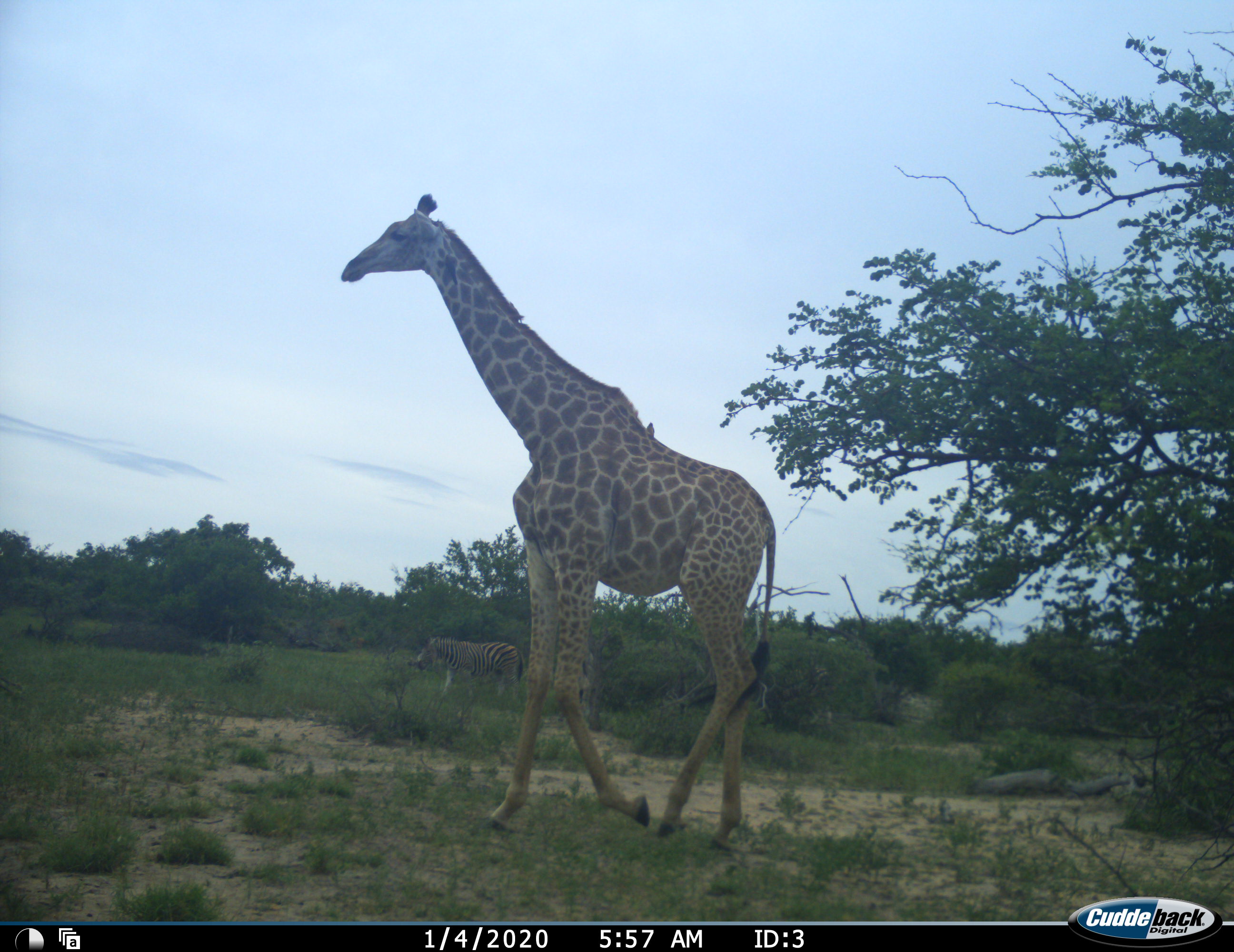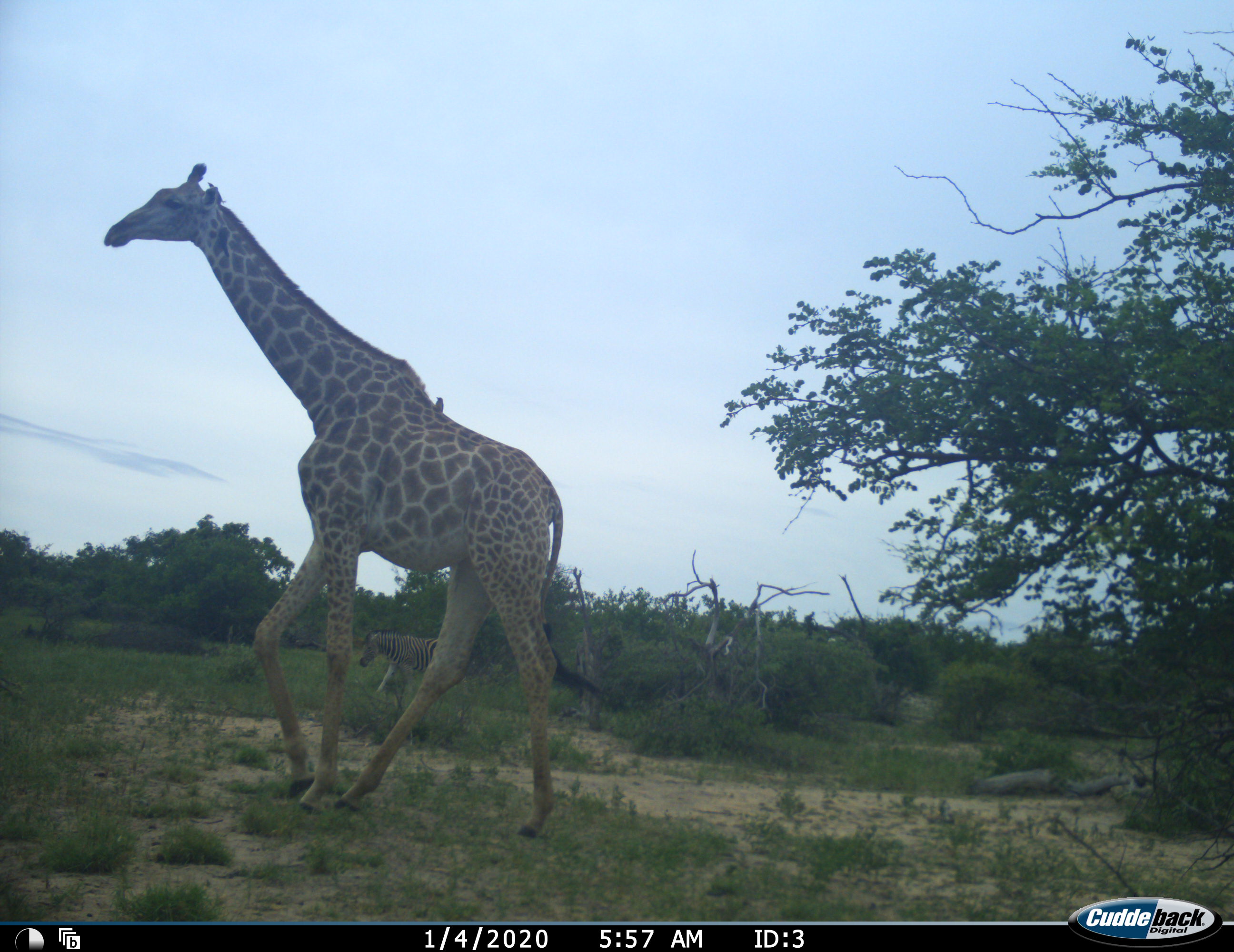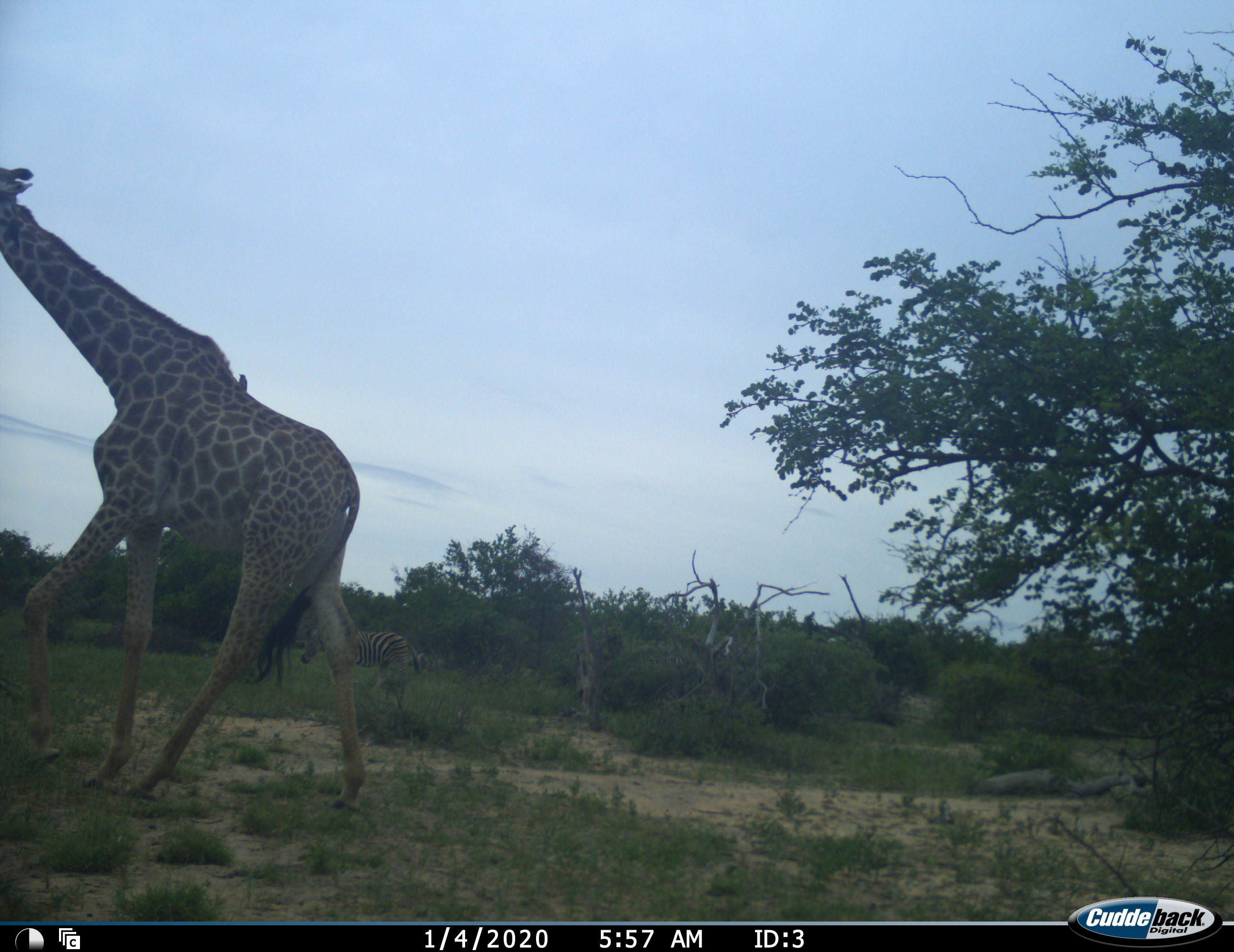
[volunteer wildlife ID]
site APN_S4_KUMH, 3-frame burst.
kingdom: Animalia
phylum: Chordata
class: Mammalia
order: Artiodactyla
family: Giraffidae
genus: Giraffa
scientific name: Giraffa camelopardalis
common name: giraffe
Giraffe (Giraffa camelopardalis), count 1. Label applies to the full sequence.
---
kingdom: Animalia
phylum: Chordata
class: Mammalia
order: Perissodactyla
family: Equidae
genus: Equus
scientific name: Equus quagga burchellii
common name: burchell's zebra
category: zebraburchells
Zebraburchells (burchell's zebra) (Equus quagga burchellii), count 1. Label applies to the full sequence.